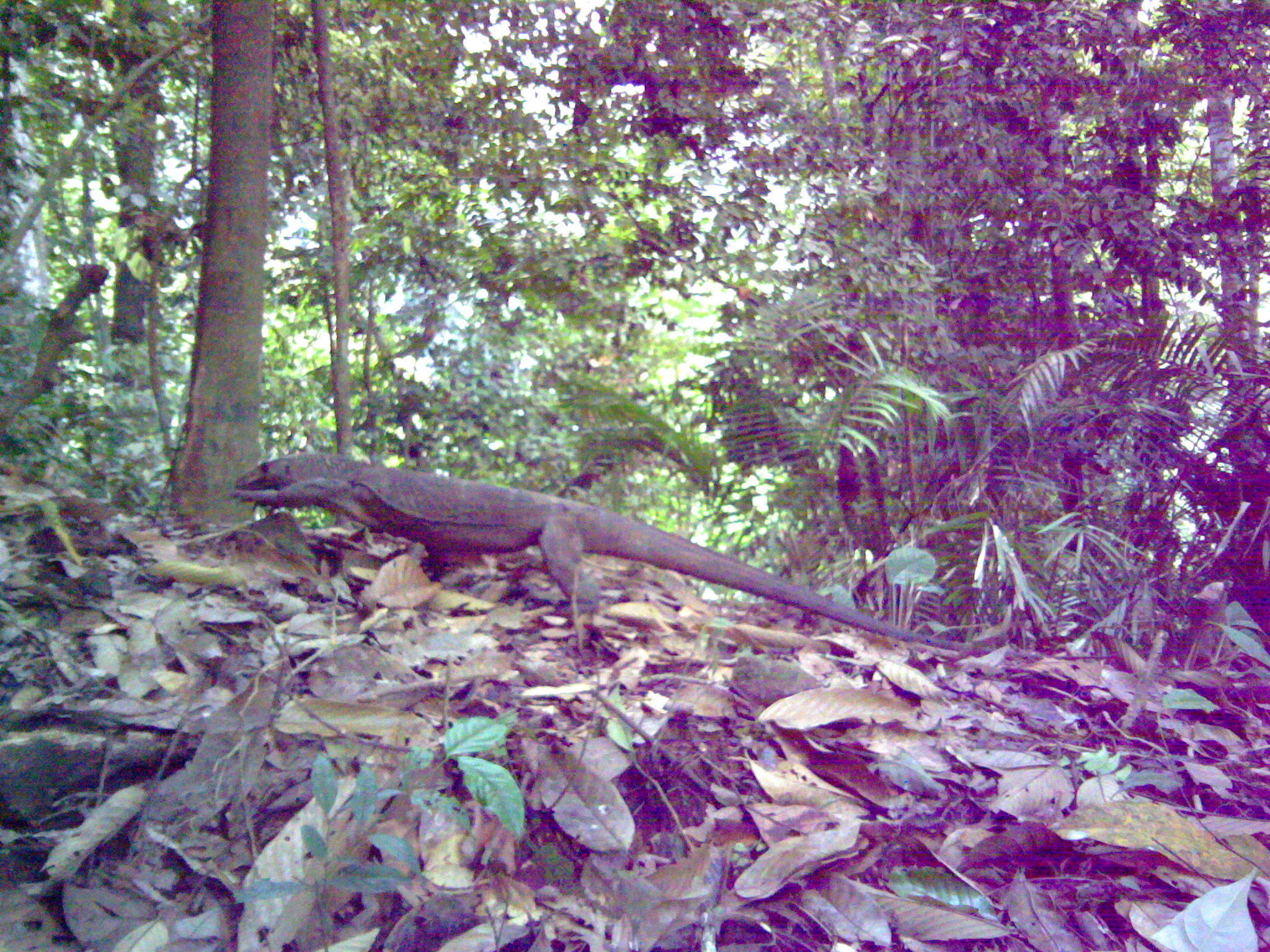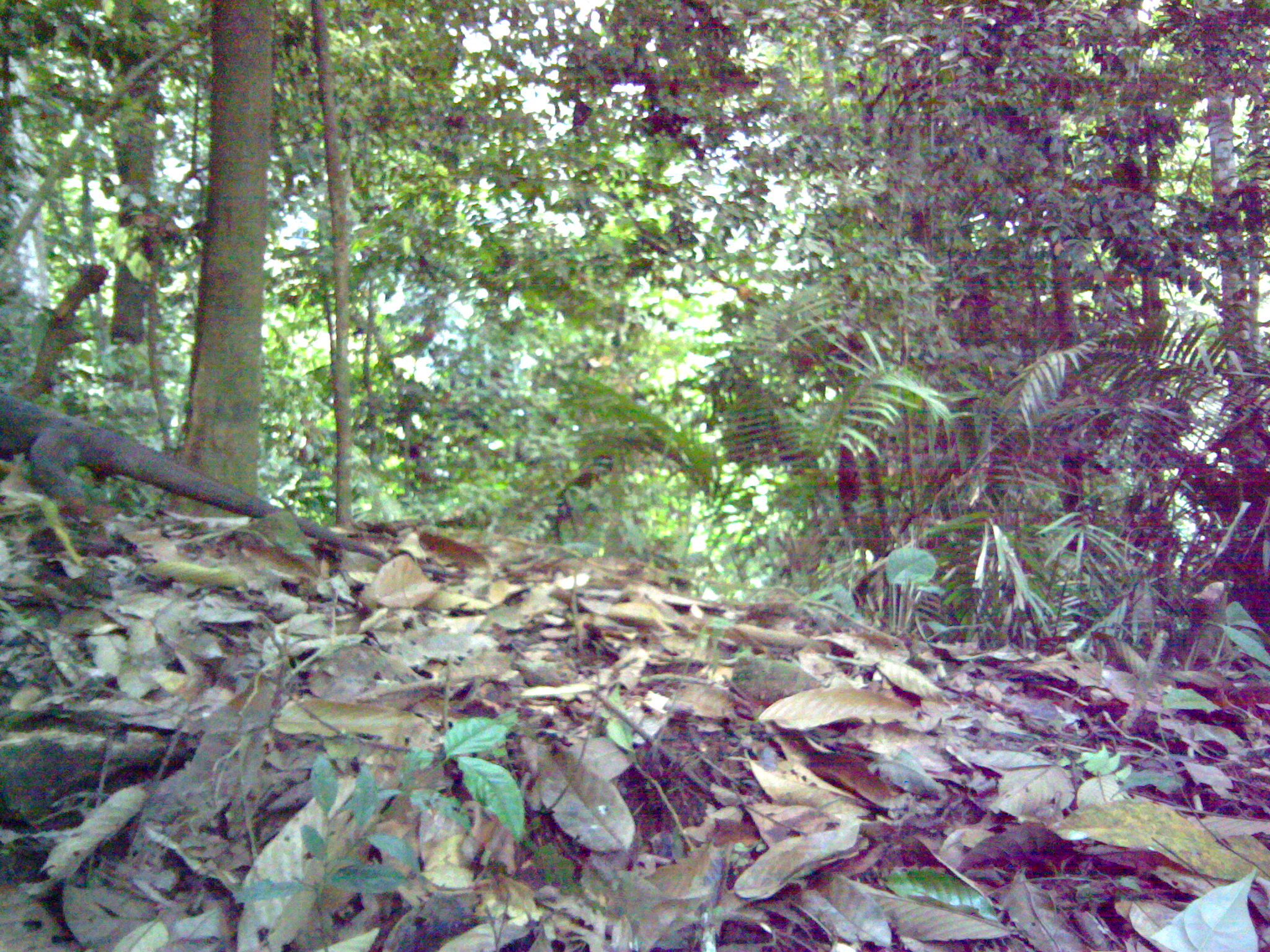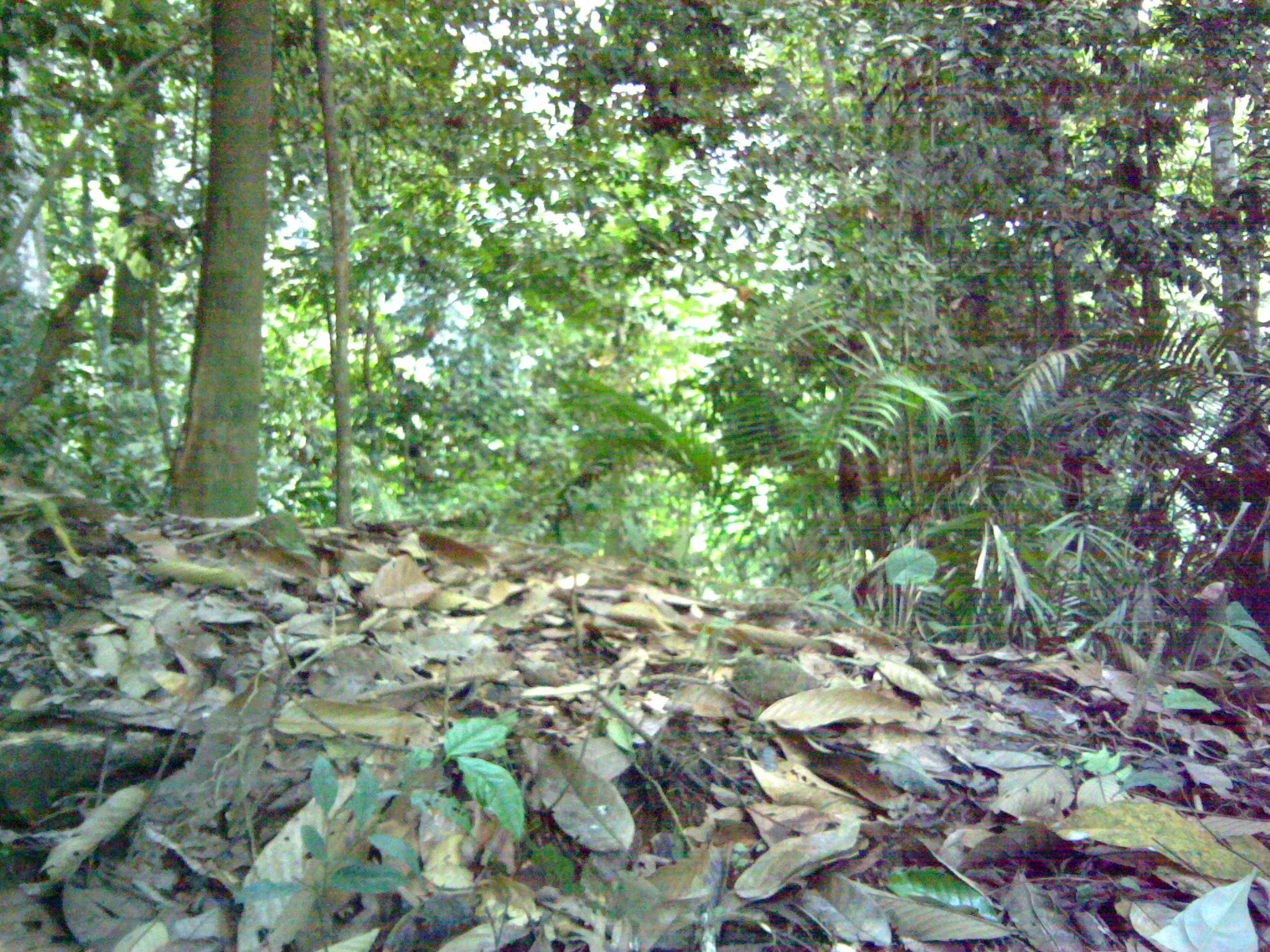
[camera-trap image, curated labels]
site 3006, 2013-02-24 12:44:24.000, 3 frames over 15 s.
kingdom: Animalia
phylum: Chordata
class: Reptilia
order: Squamata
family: Varanidae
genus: Varanus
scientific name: Varanus salvator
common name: common water monitor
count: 1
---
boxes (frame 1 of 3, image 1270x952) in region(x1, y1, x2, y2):
varanus salvator: region(231, 453, 1043, 662)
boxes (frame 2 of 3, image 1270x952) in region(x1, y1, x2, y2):
varanus salvator: region(0, 391, 467, 581)